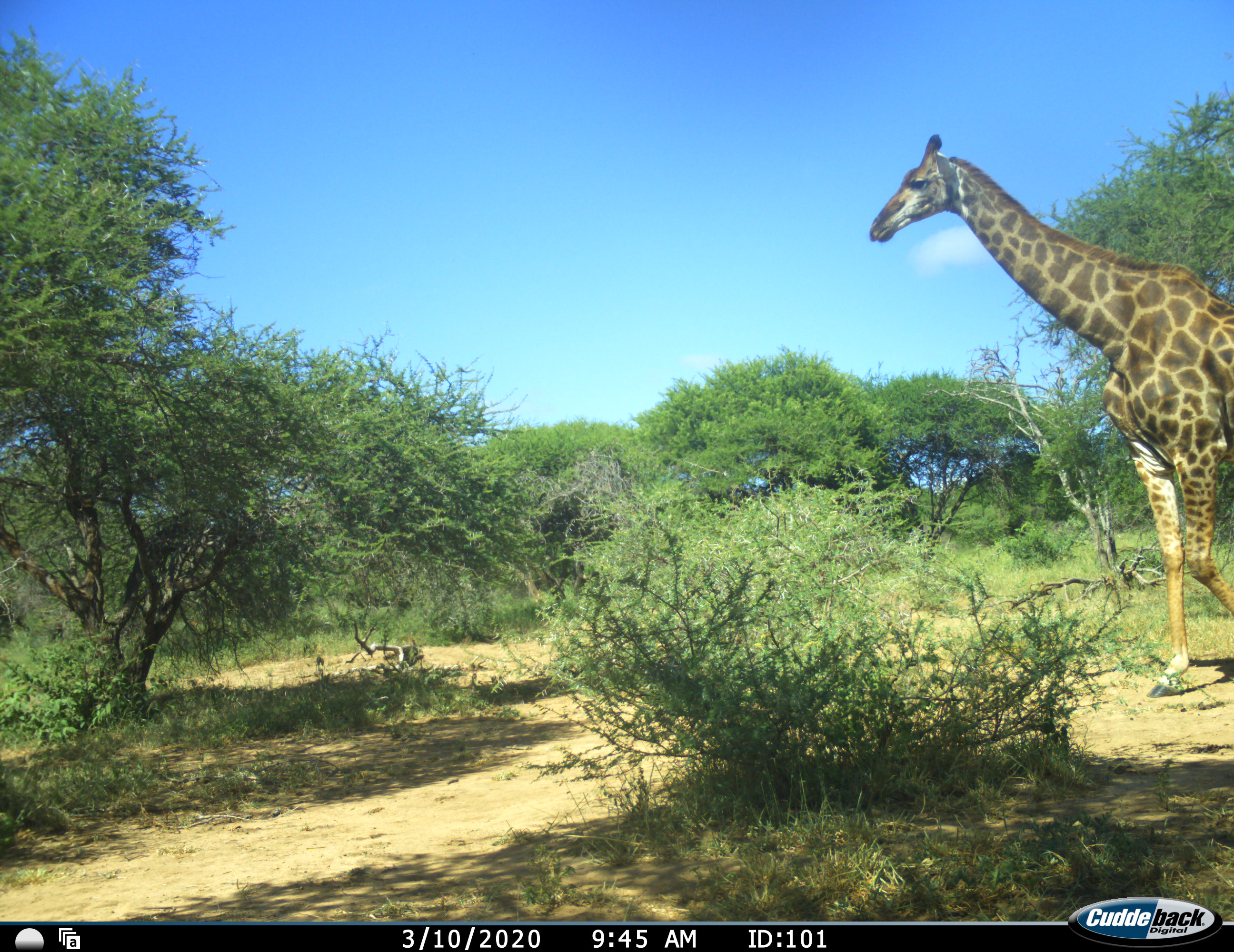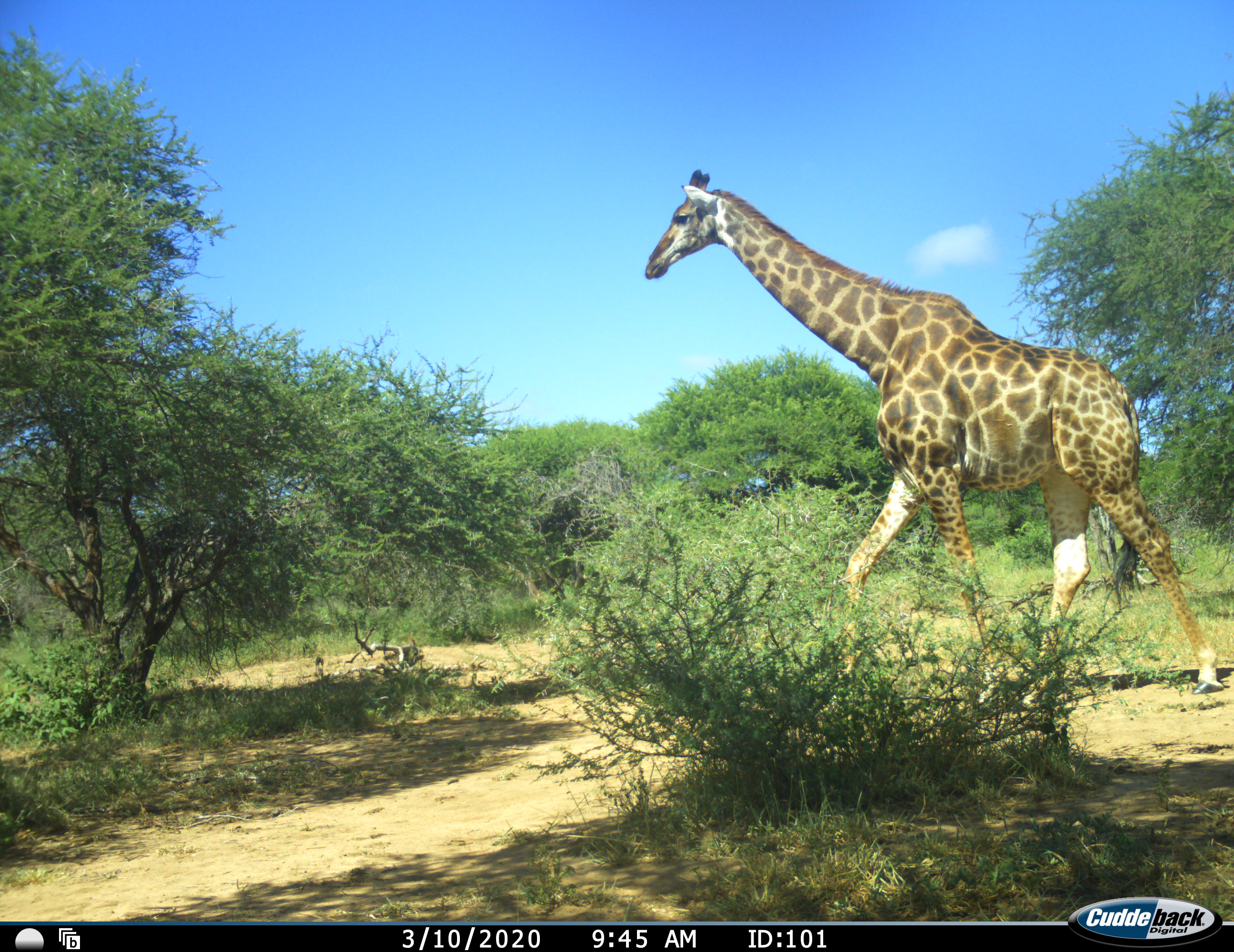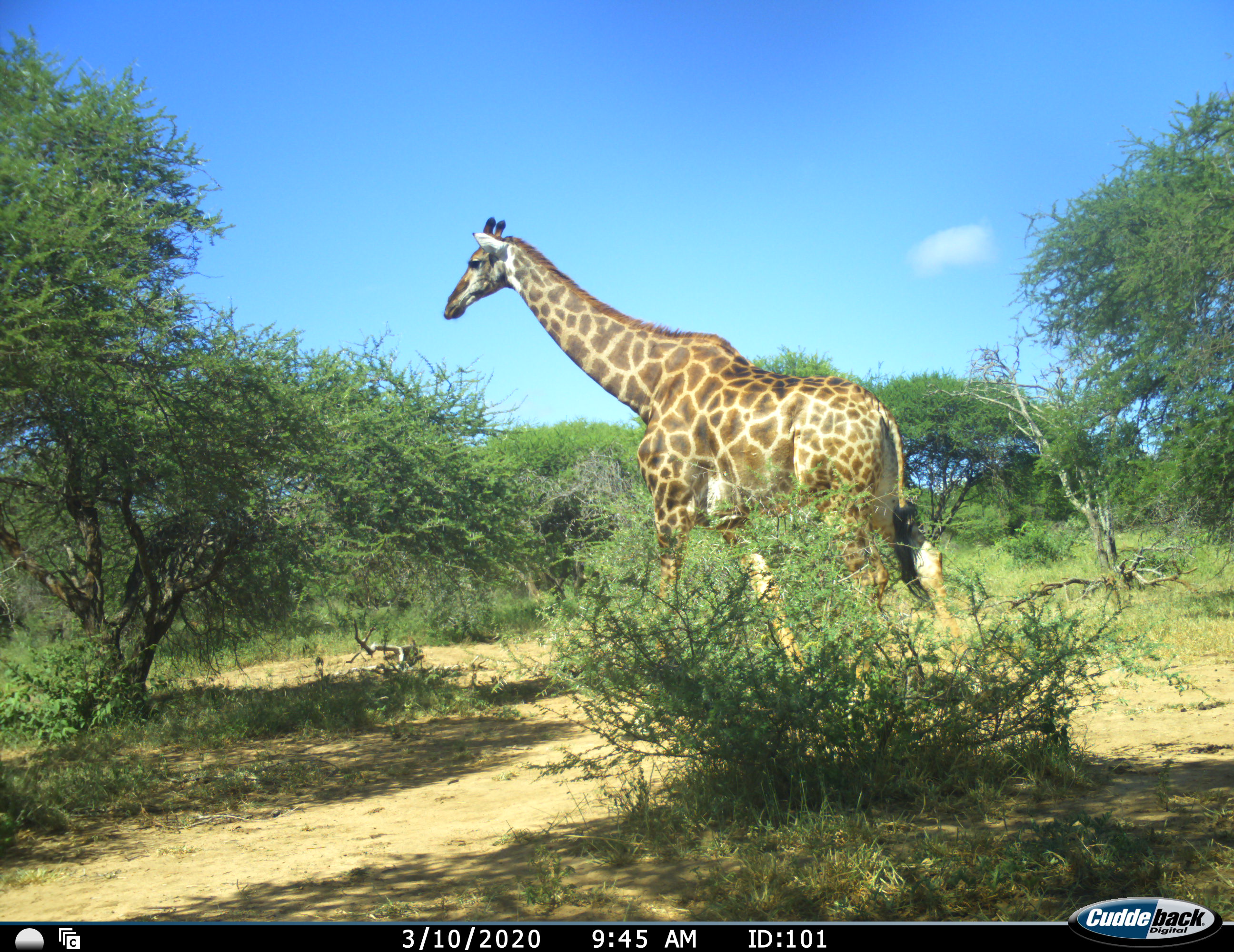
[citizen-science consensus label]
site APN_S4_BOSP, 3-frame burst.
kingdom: Animalia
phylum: Chordata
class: Mammalia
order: Artiodactyla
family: Giraffidae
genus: Giraffa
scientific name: Giraffa camelopardalis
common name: giraffe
Giraffe (Giraffa camelopardalis), count 1. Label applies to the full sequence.